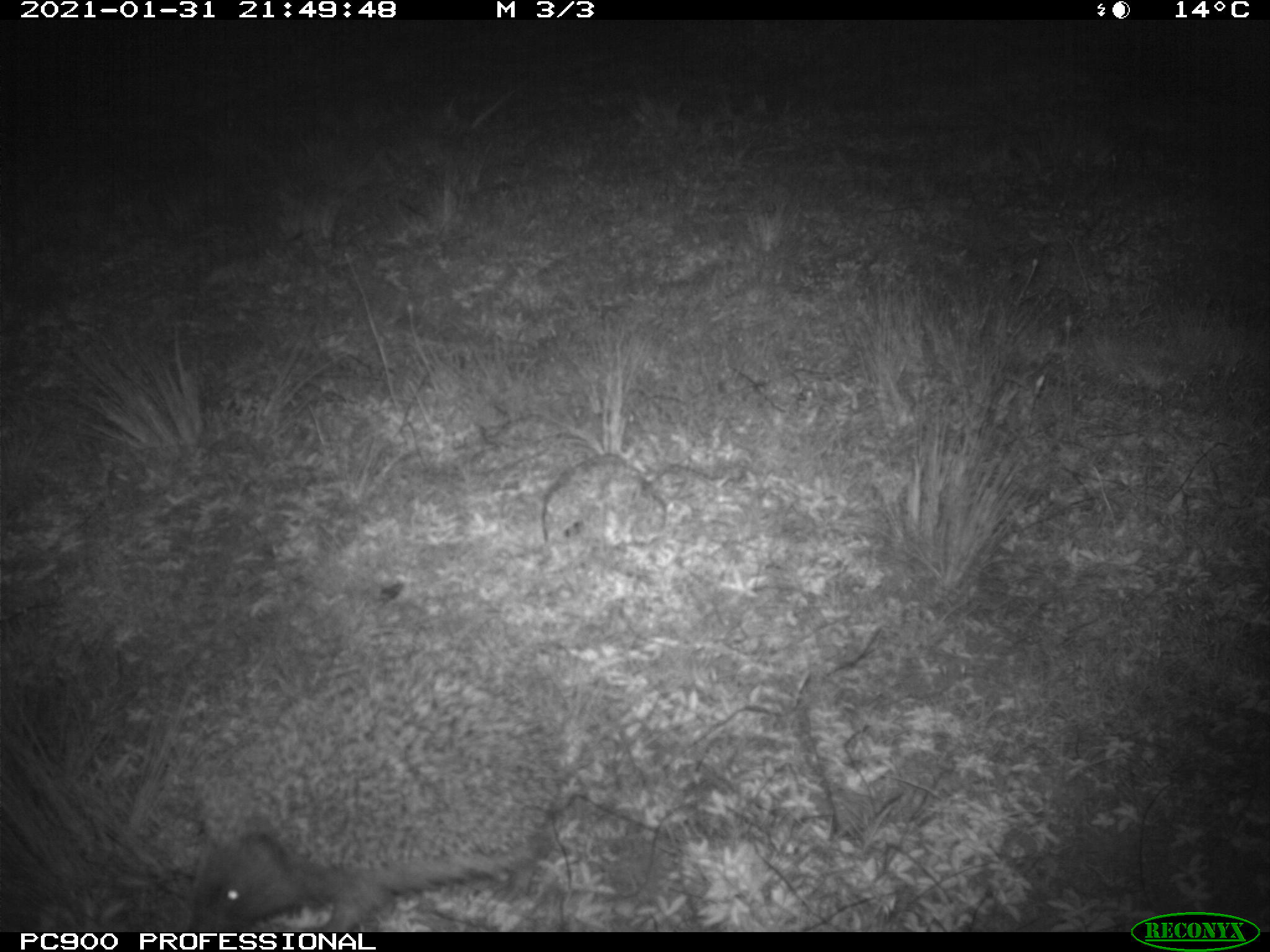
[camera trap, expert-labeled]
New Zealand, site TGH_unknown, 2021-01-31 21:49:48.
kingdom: Animalia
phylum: Chordata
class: Mammalia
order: Eulipotyphla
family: Erinaceidae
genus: Erinaceus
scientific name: Erinaceus europaeus europaeus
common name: european hedgehog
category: hedgehog